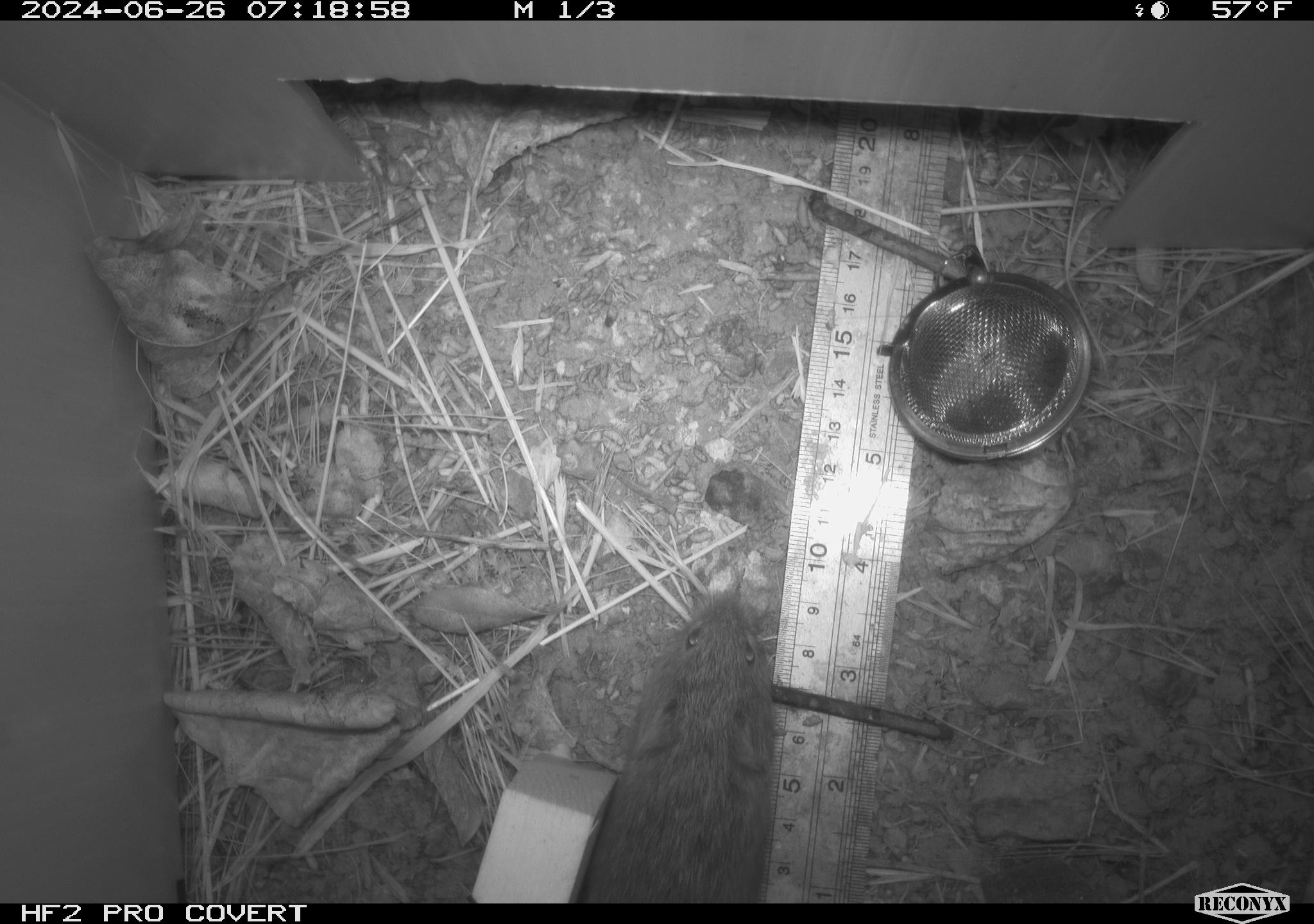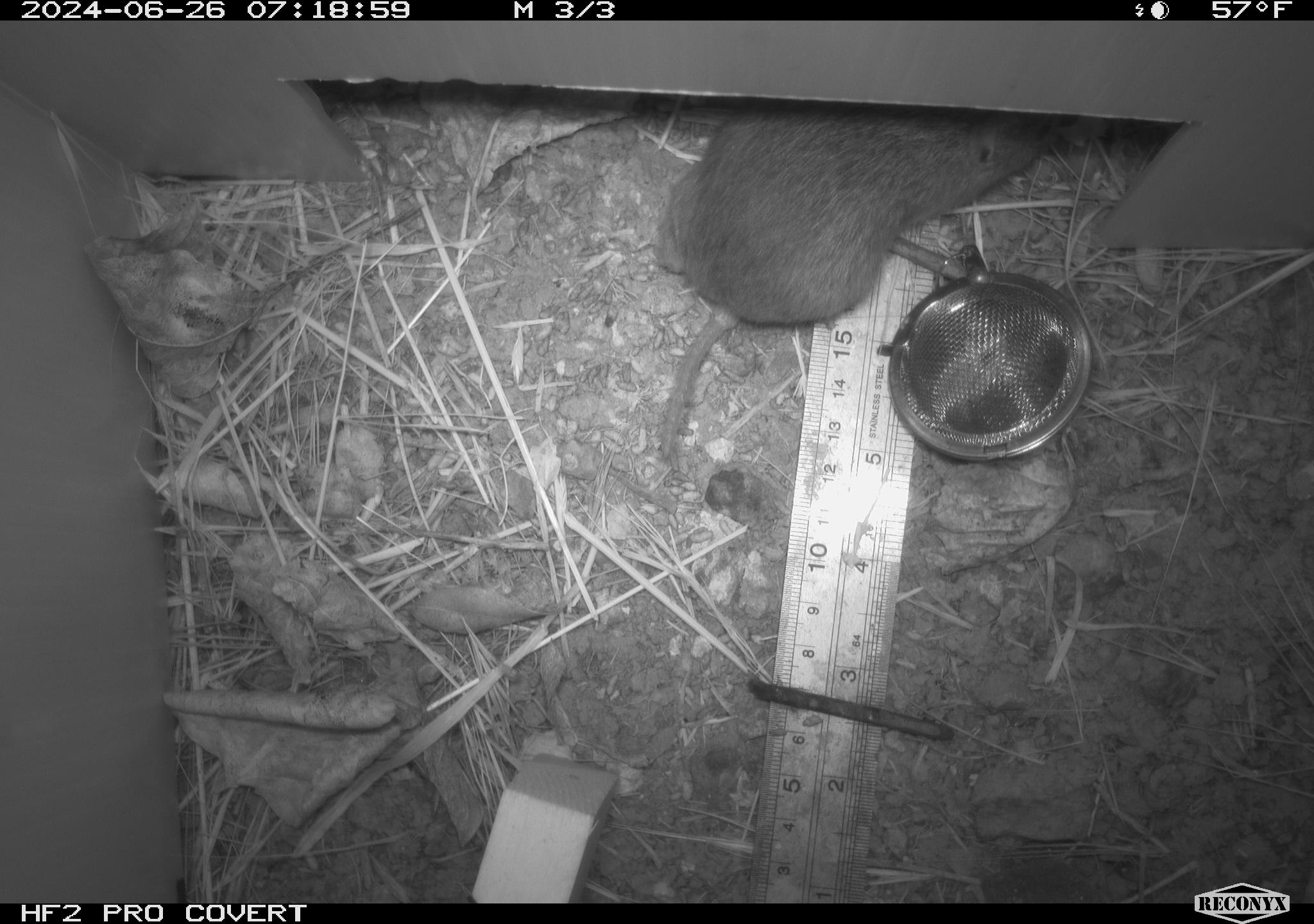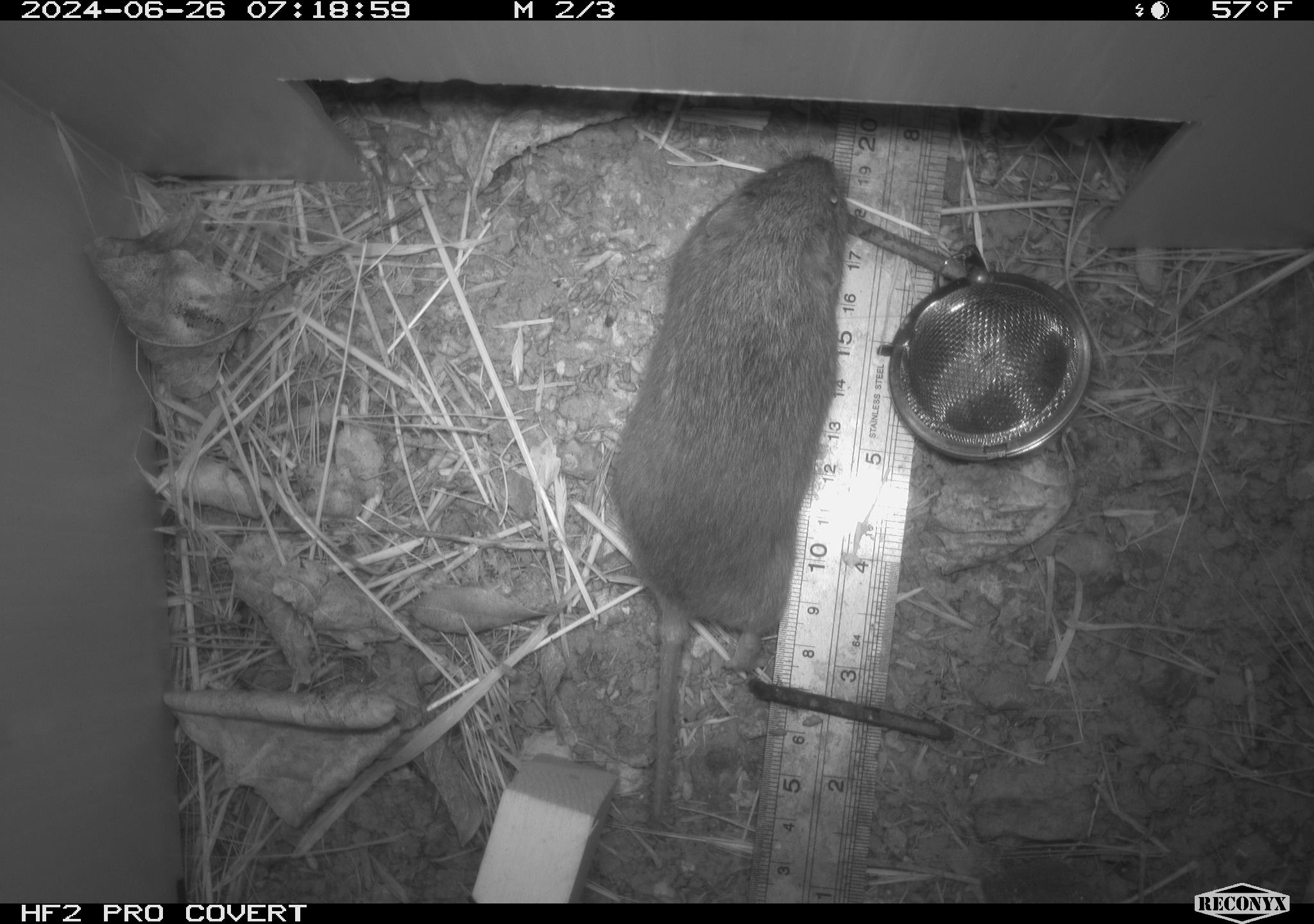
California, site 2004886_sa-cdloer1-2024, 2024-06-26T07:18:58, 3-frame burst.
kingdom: Animalia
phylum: Chordata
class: Mammalia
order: Rodentia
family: Cricetidae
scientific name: Arvicolinae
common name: voles, lemmings, and muskrats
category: arvicolinae subfamily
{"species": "arvicolinae subfamily (voles, lemmings, and muskrats) (Arvicolinae)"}